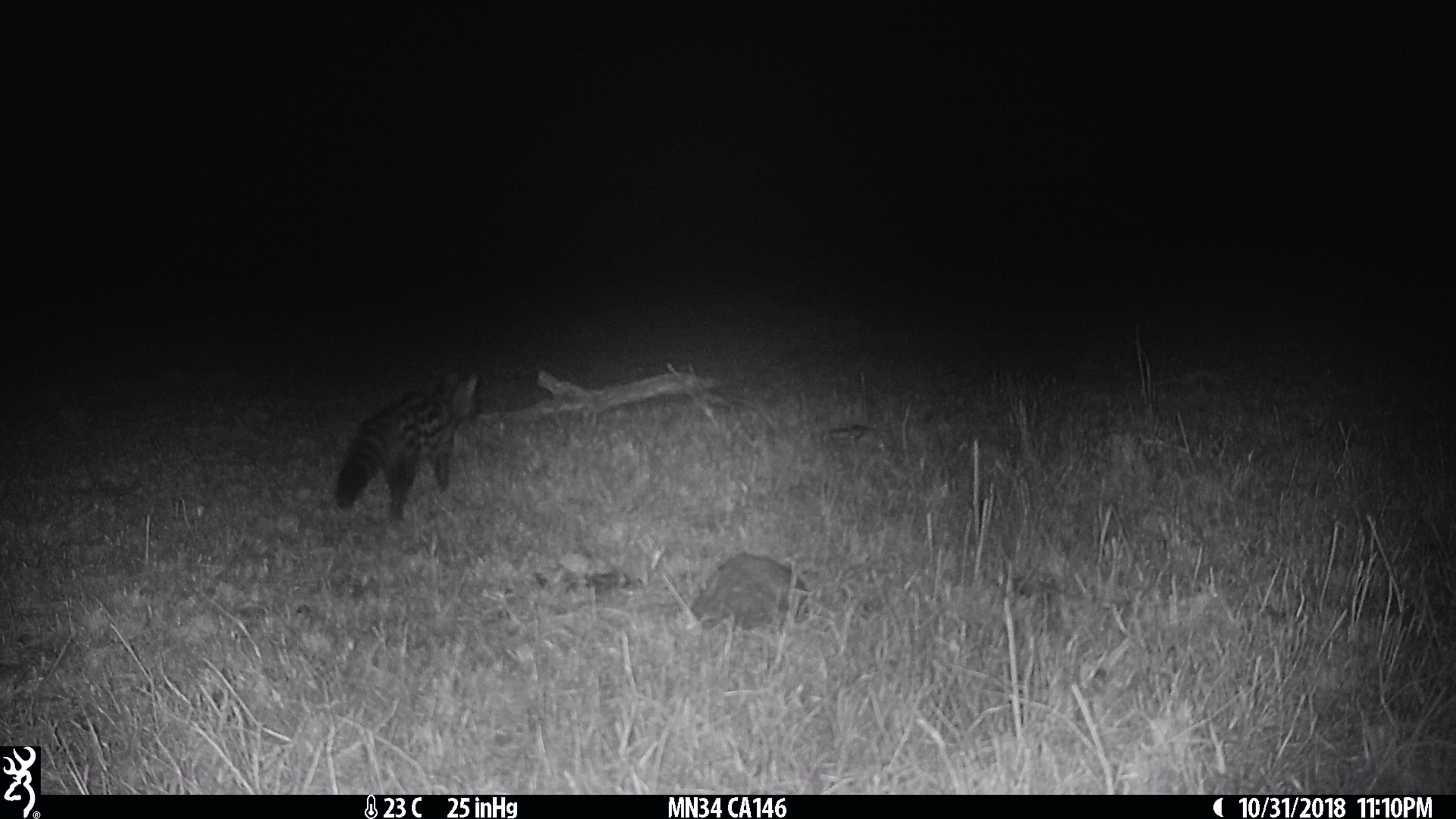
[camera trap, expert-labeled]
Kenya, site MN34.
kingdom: Animalia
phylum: Chordata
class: Mammalia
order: Carnivora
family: Viverridae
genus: Genetta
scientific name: Genetta genetta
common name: genet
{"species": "genet (Genetta genetta)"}